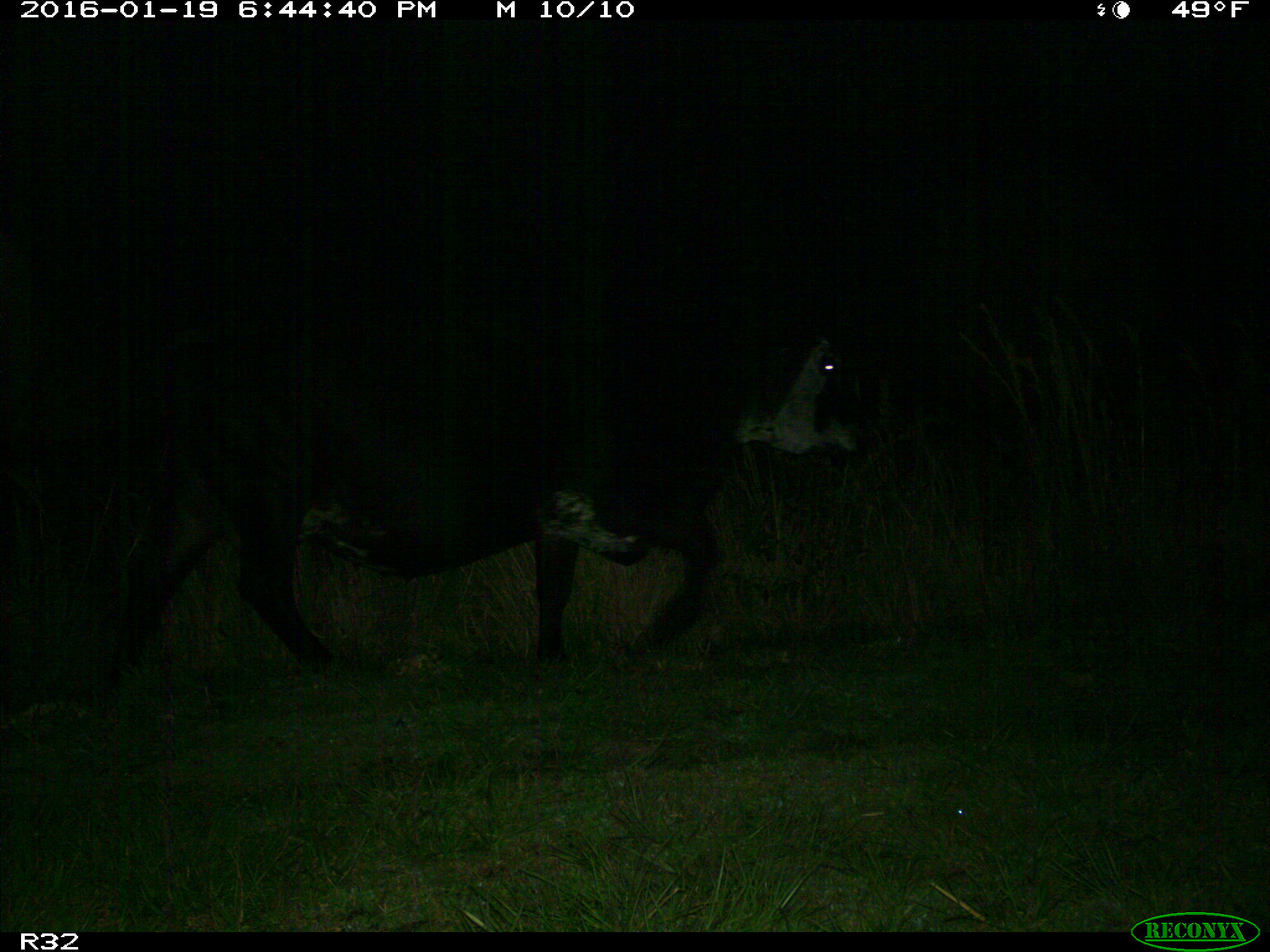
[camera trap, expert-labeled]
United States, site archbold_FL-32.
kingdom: Animalia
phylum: Chordata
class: Mammalia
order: Artiodactyla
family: Bovidae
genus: Bos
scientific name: Bos taurus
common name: domestic cow